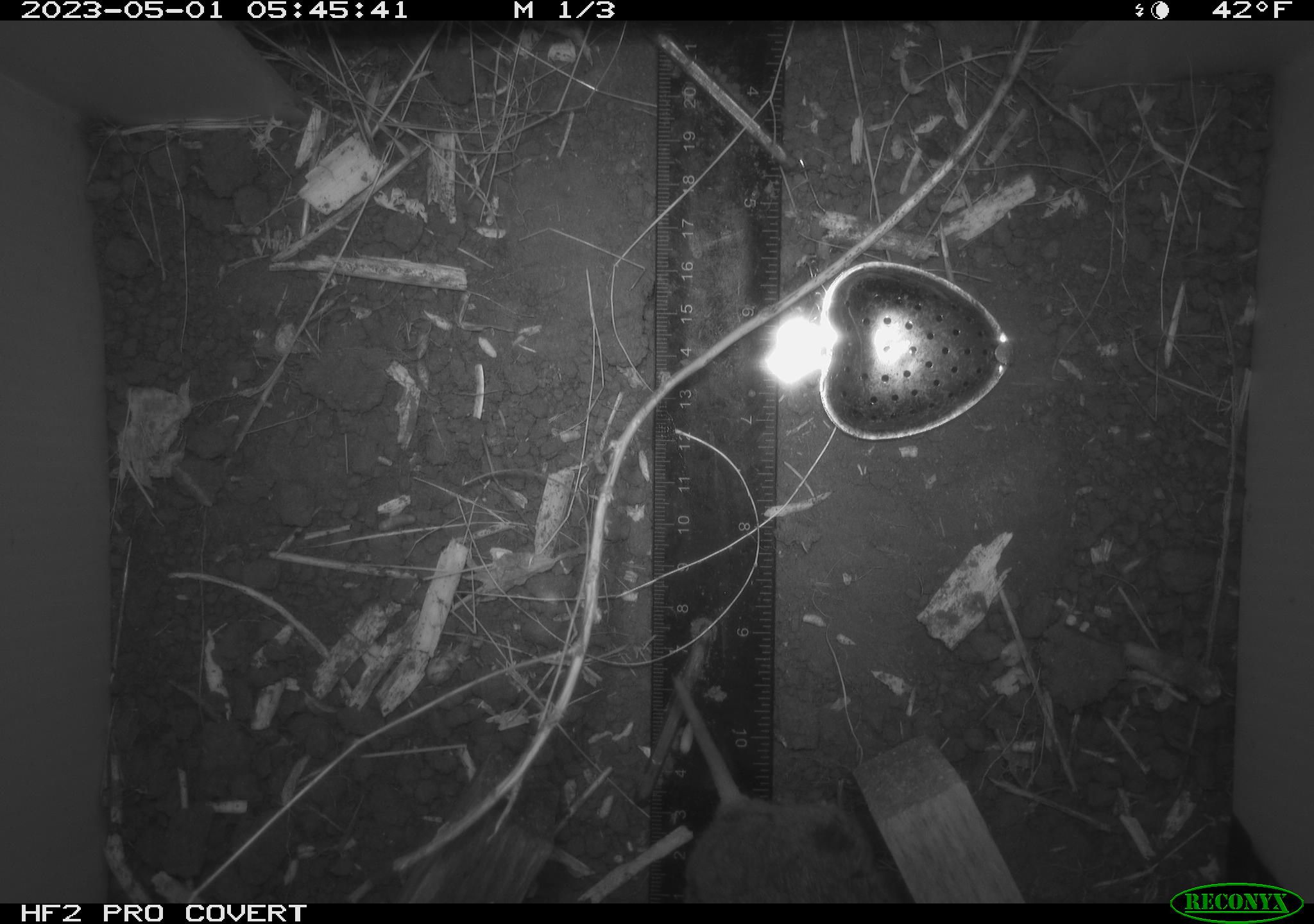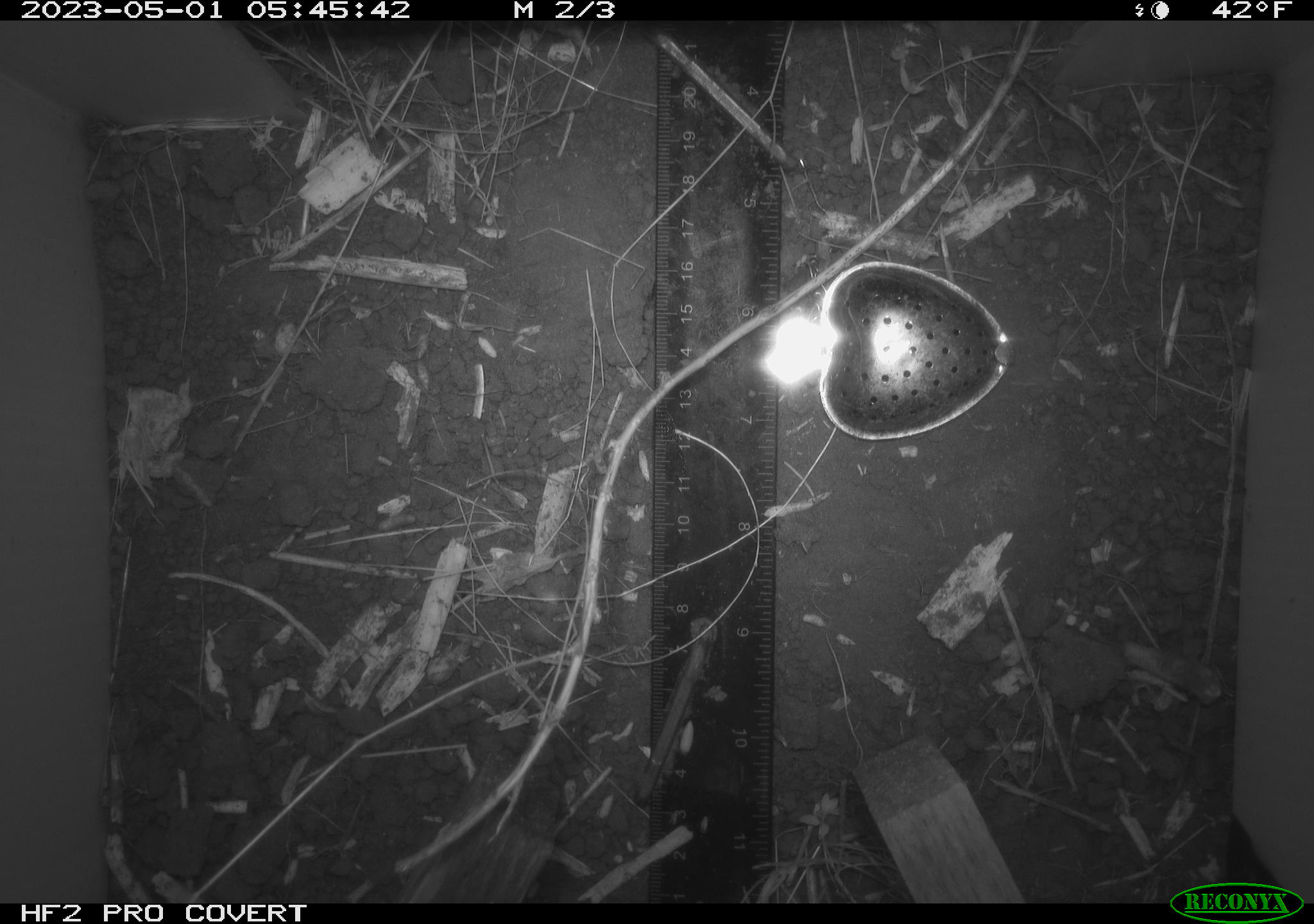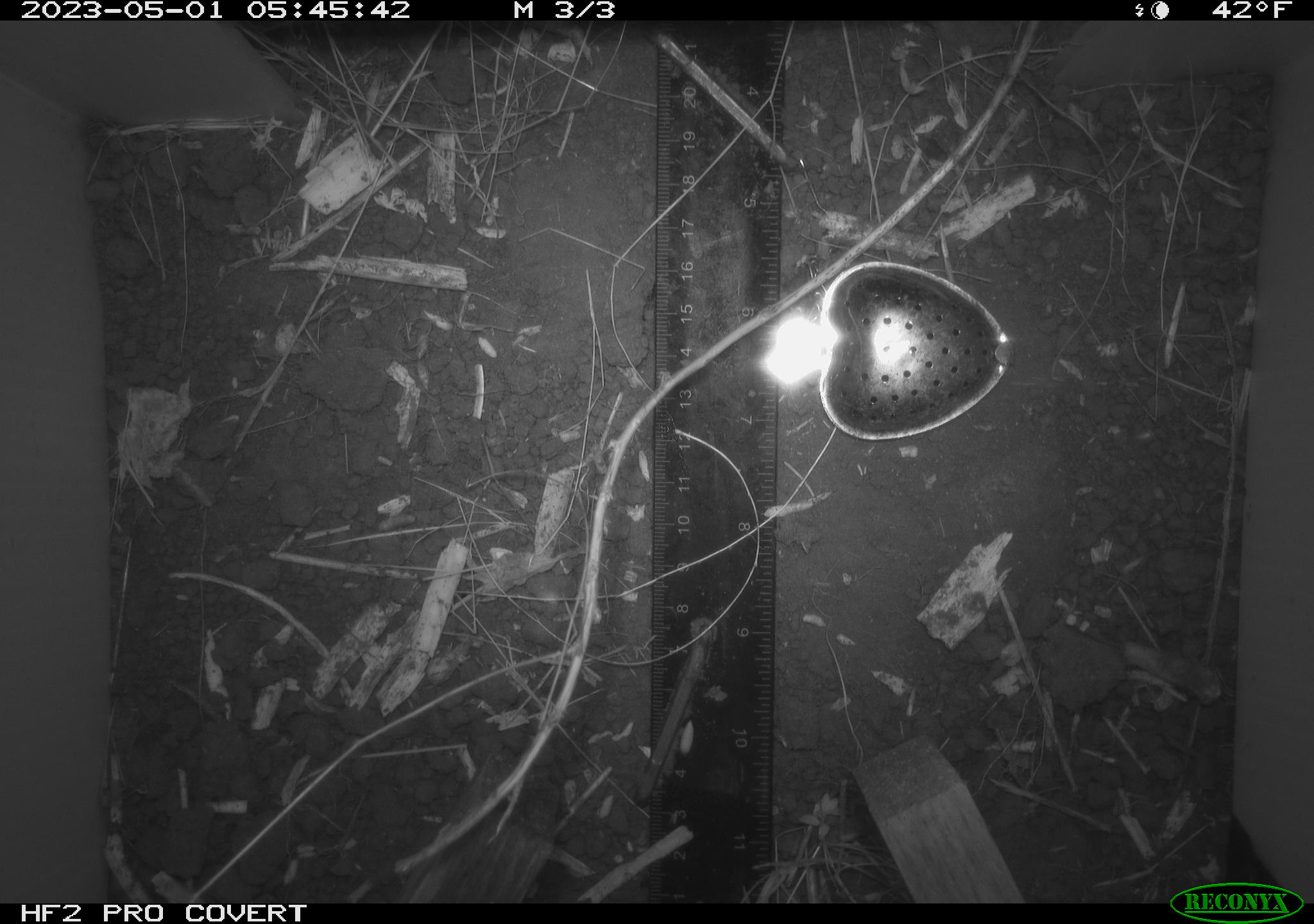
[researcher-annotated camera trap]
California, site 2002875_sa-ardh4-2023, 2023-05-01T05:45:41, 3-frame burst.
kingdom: Animalia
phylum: Chordata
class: Mammalia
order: Rodentia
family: Cricetidae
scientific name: Arvicolinae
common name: voles, lemmings, and muskrats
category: arvicolinae subfamily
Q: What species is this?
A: Arvicolinae subfamily (voles, lemmings, and muskrats) (Arvicolinae).